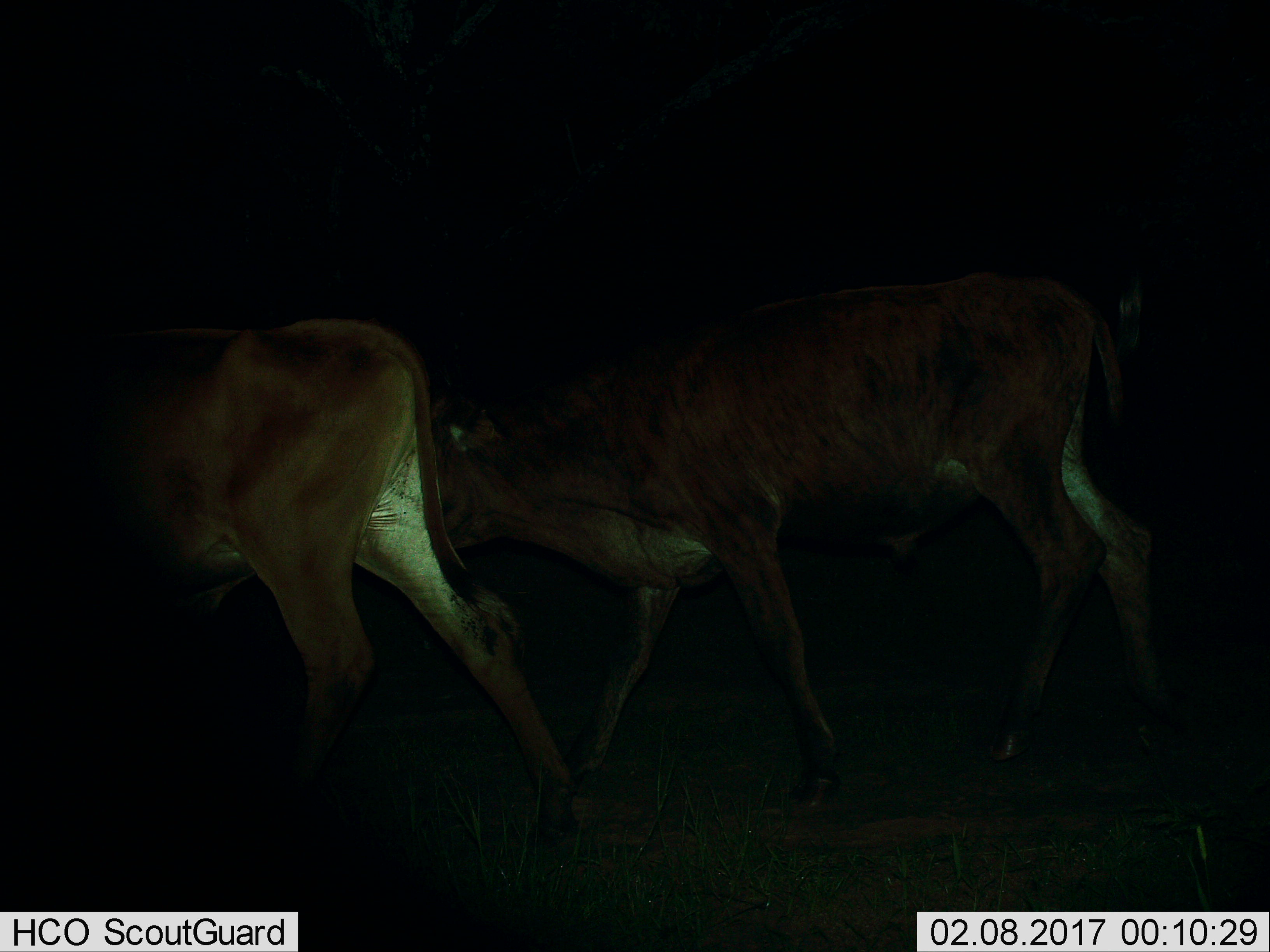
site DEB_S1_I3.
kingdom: Animalia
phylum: Chordata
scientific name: Vertebrata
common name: domestic animal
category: domesticanimal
Domesticanimal (domestic animal) (Vertebrata), count 2. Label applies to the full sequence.